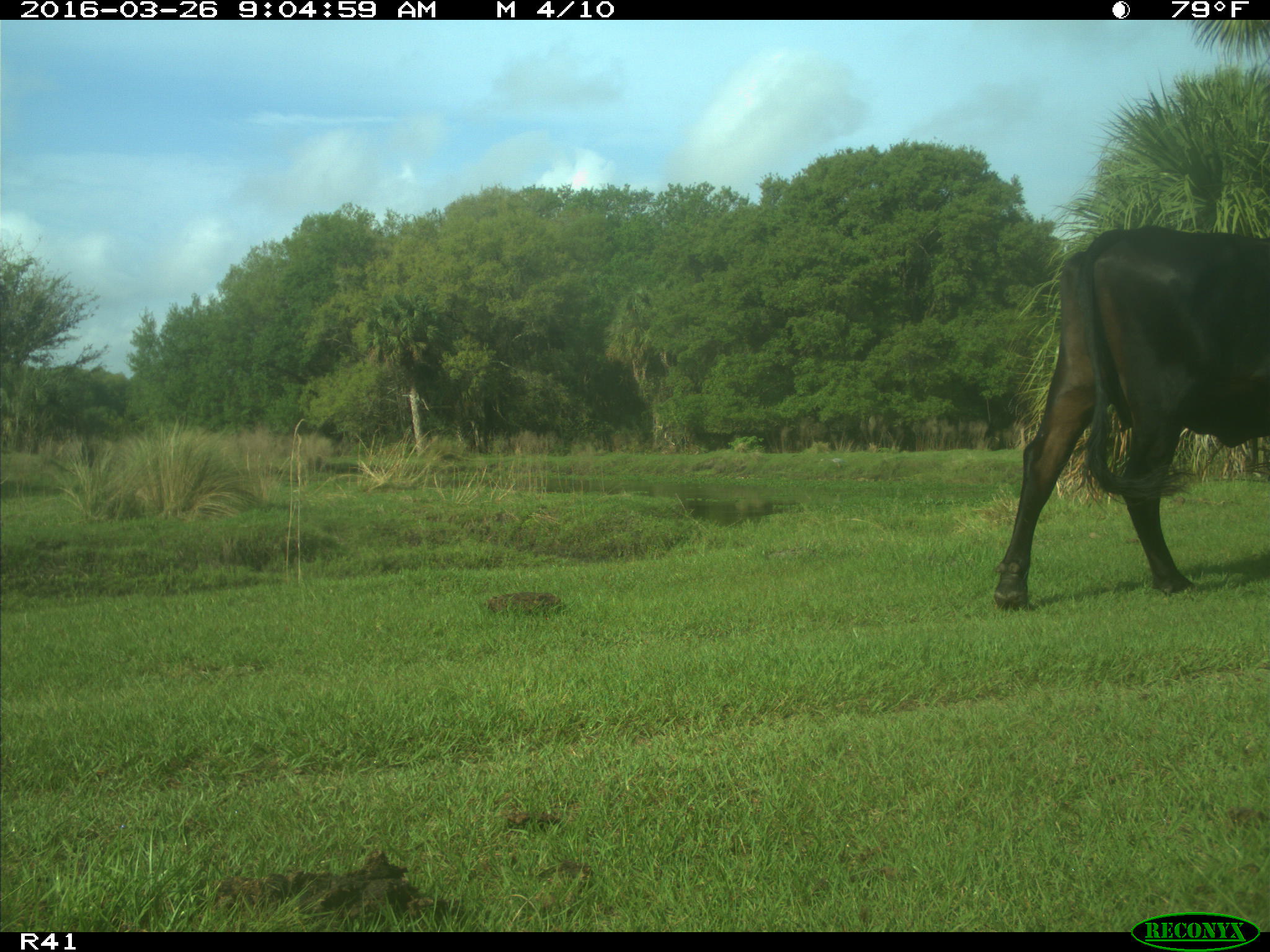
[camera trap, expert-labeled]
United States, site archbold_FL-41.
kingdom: Animalia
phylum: Chordata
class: Mammalia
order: Artiodactyla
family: Bovidae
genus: Bos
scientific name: Bos taurus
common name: domestic cow